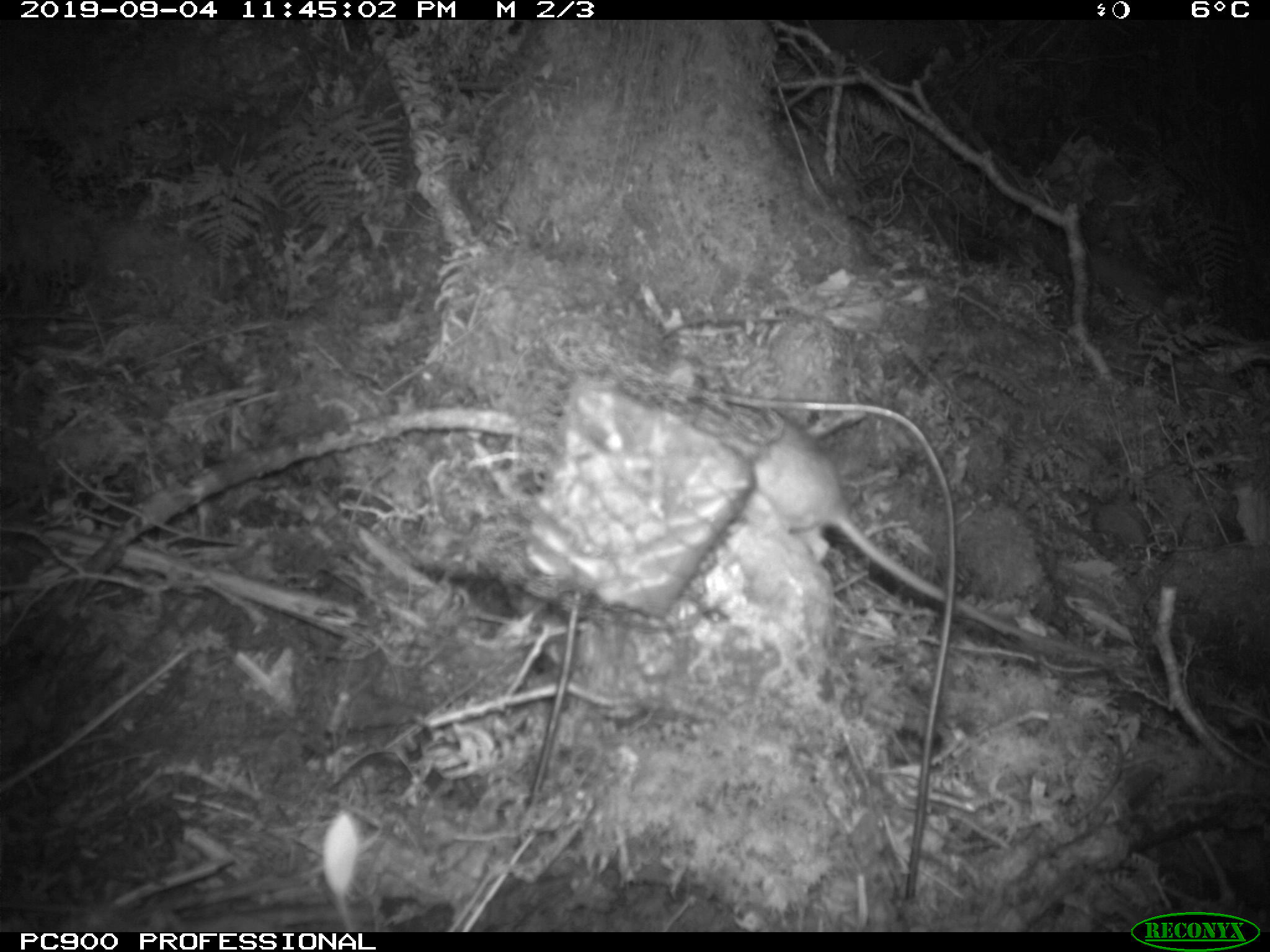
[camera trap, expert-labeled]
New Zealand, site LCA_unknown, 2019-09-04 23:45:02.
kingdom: Animalia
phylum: Chordata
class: Mammalia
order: Rodentia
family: Muridae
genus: Rattus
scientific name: Rattus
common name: rat